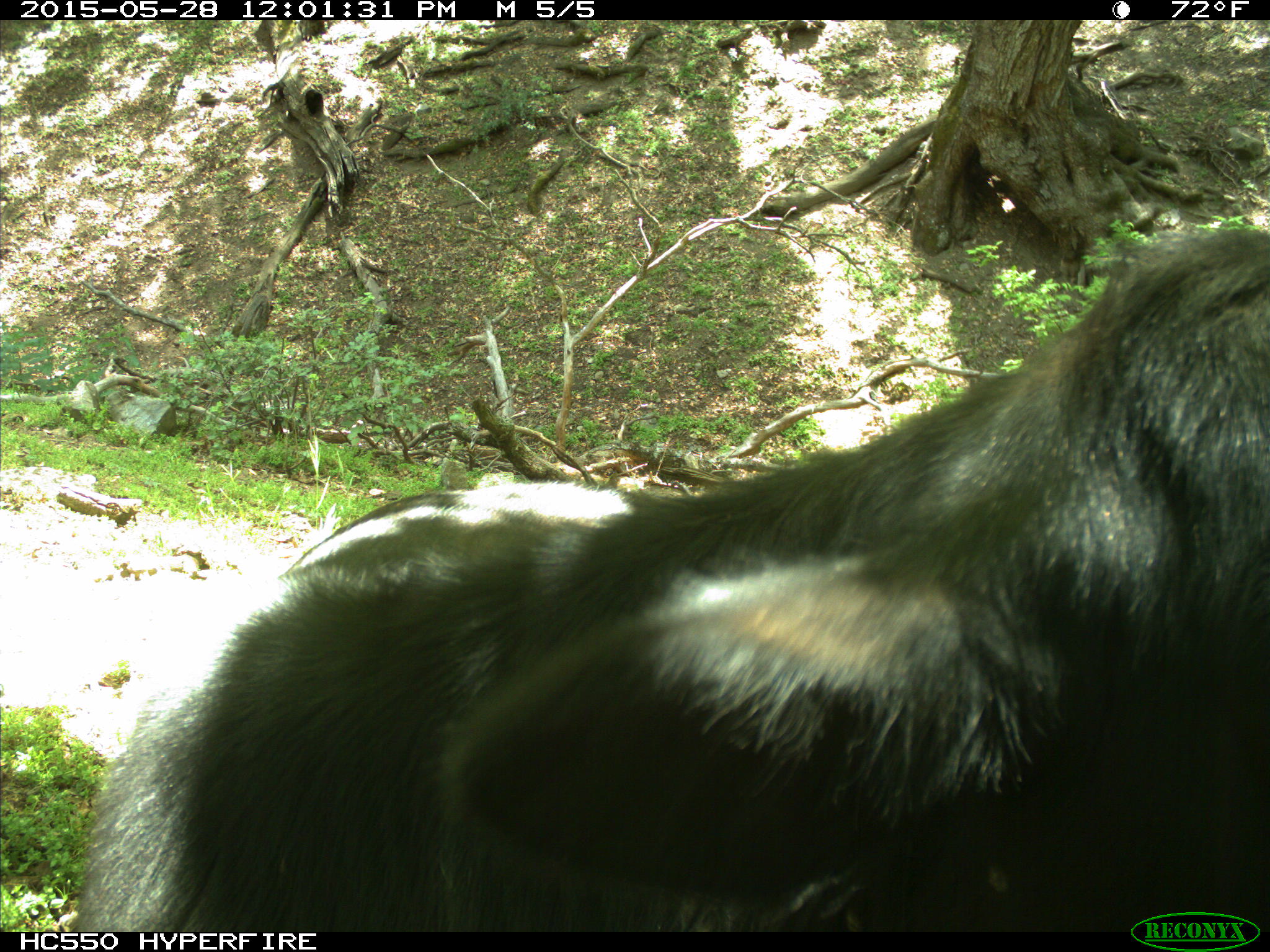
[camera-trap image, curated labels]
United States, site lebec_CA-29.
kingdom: Animalia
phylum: Chordata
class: Mammalia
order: Artiodactyla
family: Bovidae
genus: Bos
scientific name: Bos taurus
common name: domestic cow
Bos taurus (domestic cow).